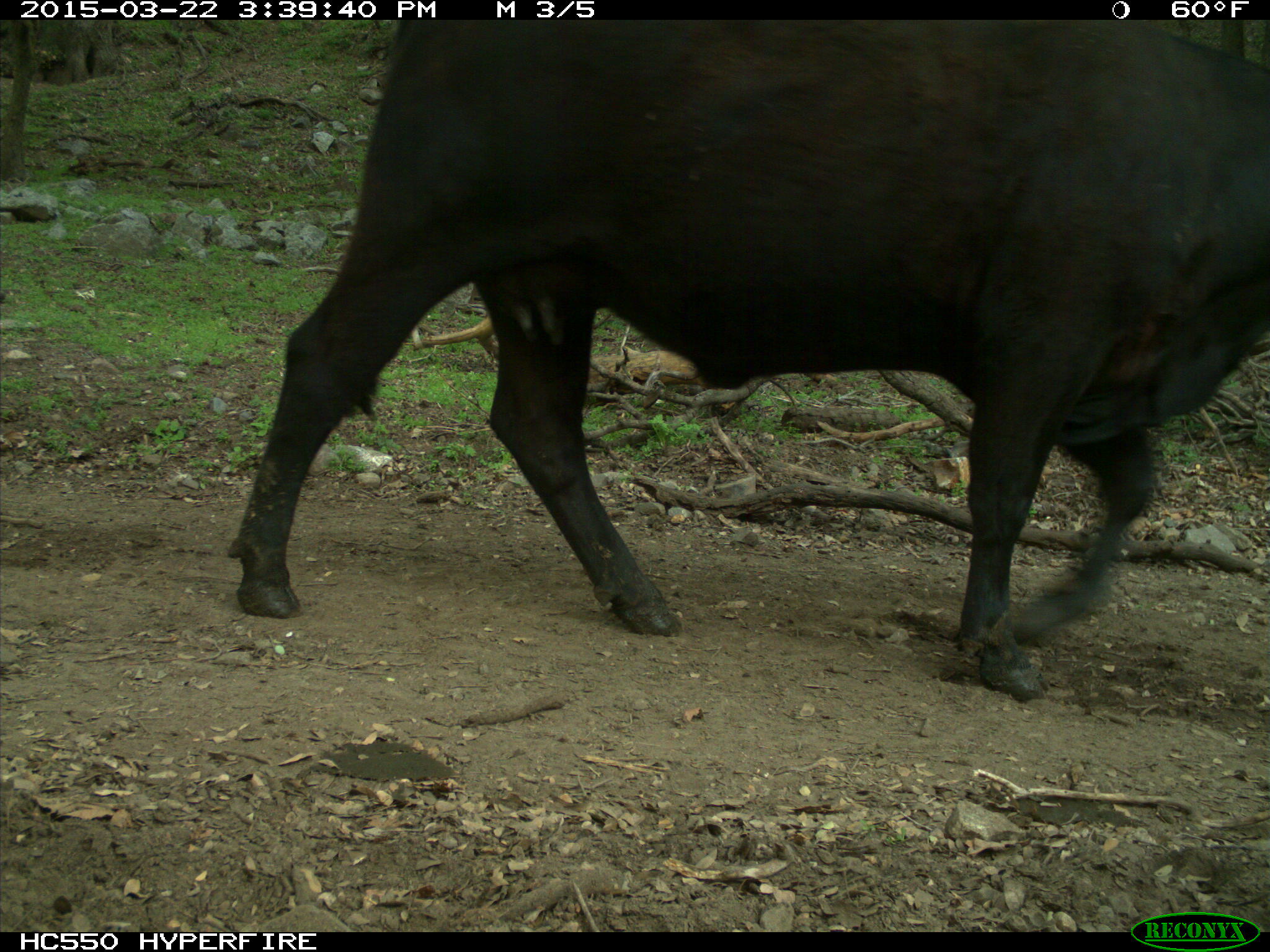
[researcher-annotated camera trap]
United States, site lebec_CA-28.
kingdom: Animalia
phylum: Chordata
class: Mammalia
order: Artiodactyla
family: Bovidae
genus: Bos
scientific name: Bos taurus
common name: domestic cow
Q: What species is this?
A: Bos taurus (domestic cow).